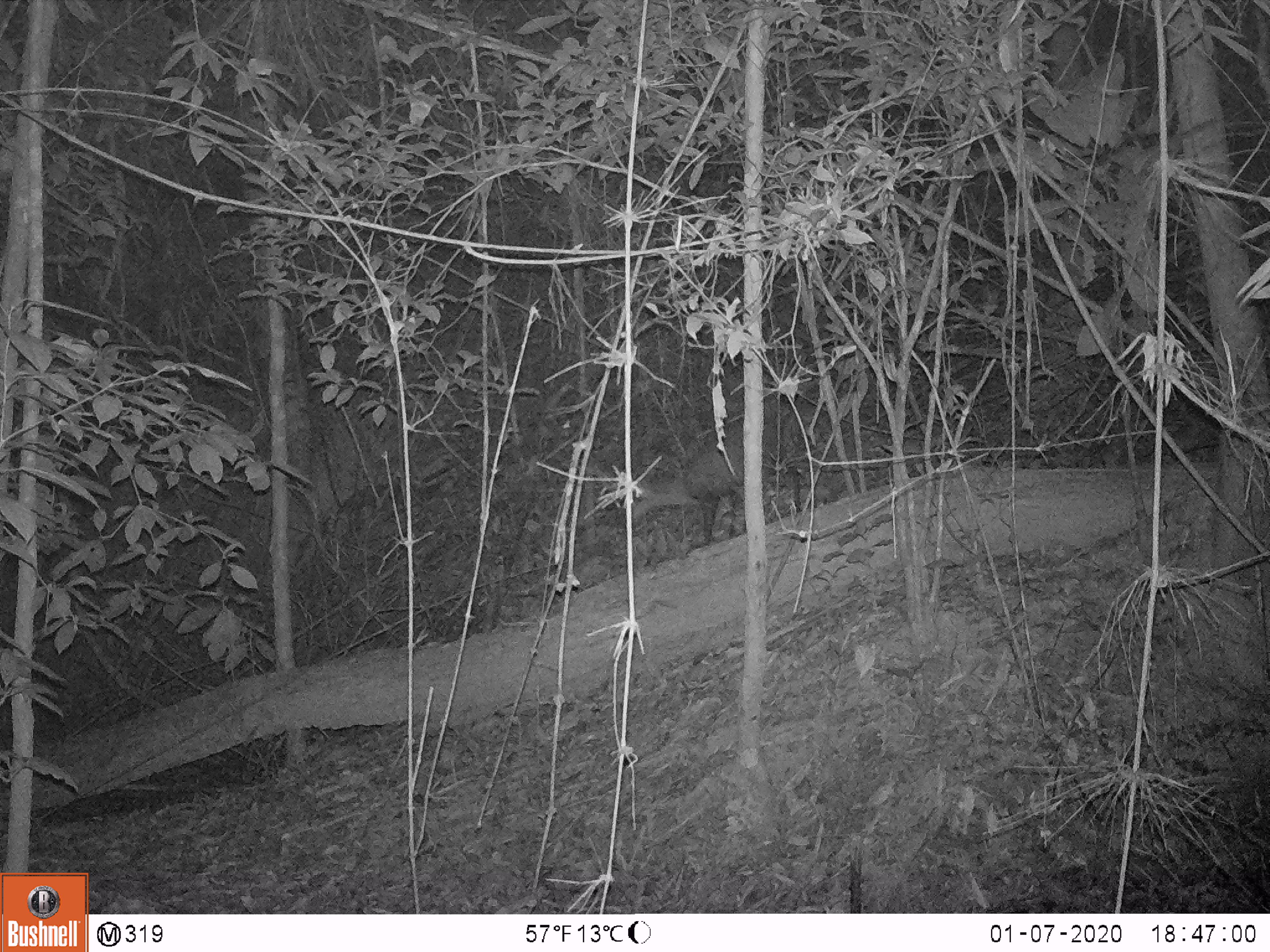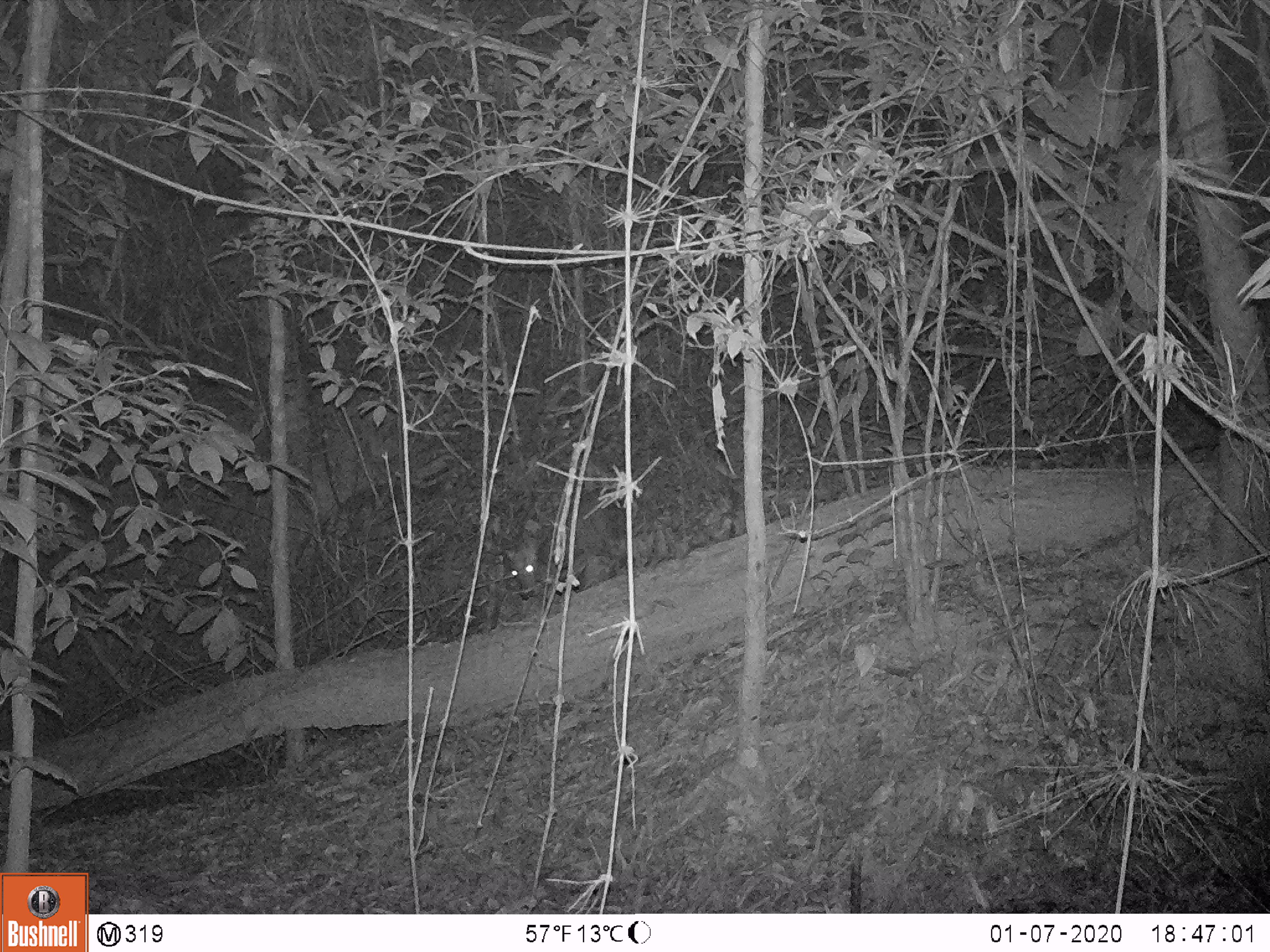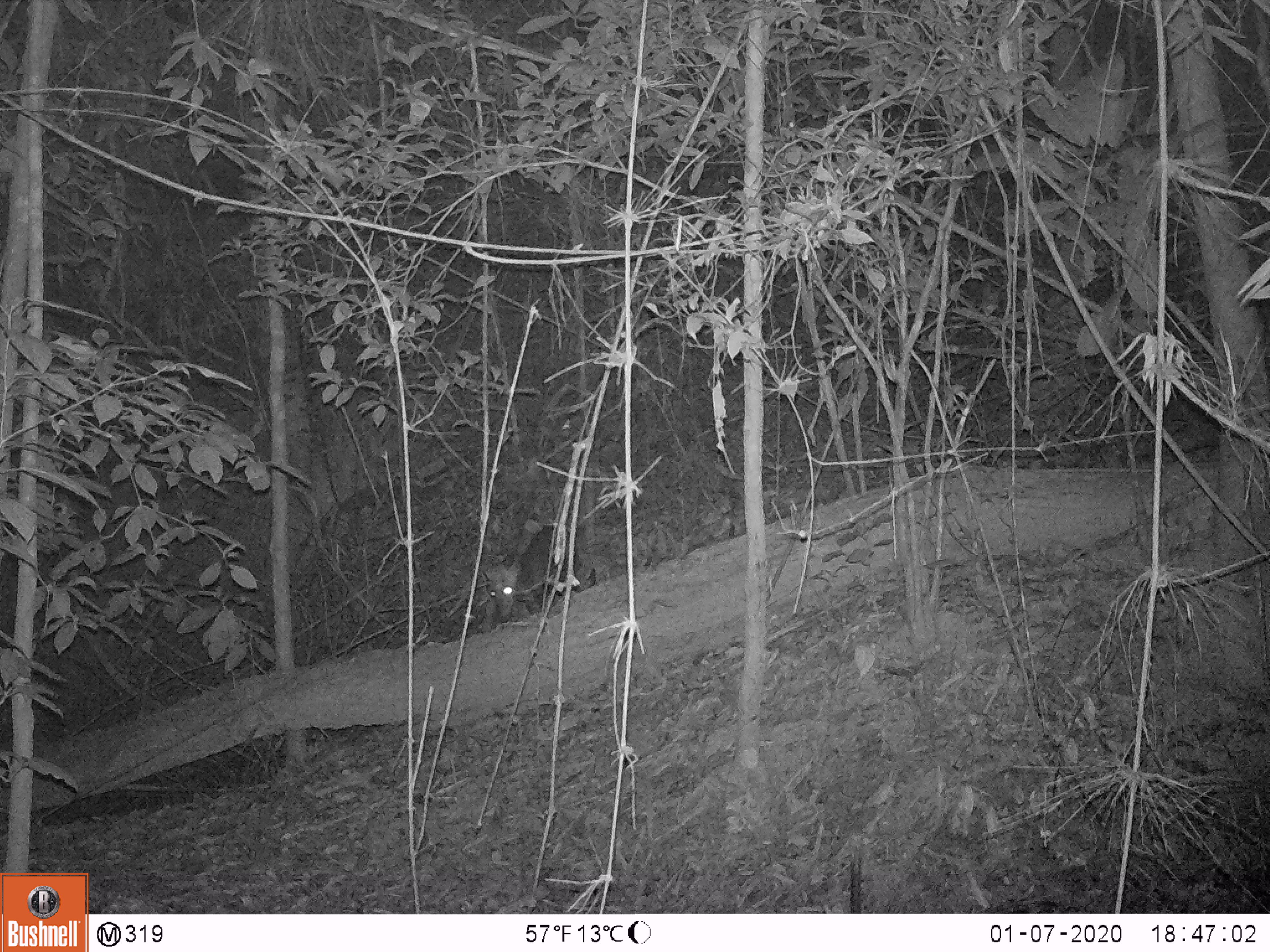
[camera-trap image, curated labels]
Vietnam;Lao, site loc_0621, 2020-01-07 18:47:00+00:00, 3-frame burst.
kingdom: Animalia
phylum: Chordata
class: Mammalia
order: Artiodactyla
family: Cervidae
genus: Muntiacus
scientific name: Muntiacus rooseveltorum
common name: roosevelt's muntjac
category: roosevelts muntjac group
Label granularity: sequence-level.